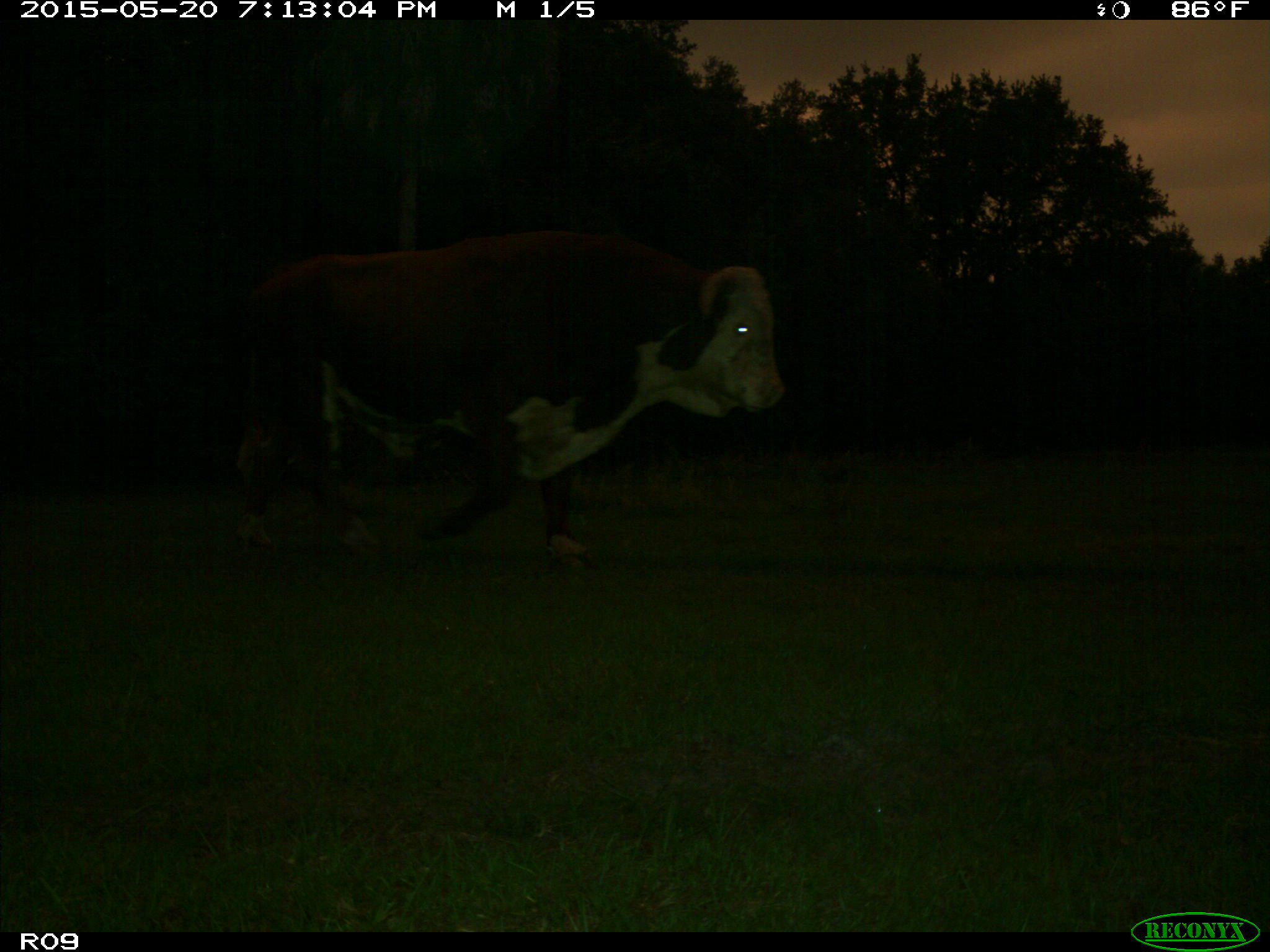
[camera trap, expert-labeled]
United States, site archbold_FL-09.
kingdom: Animalia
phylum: Chordata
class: Mammalia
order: Artiodactyla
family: Bovidae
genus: Bos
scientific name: Bos taurus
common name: domestic cow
Bos taurus (domestic cow).